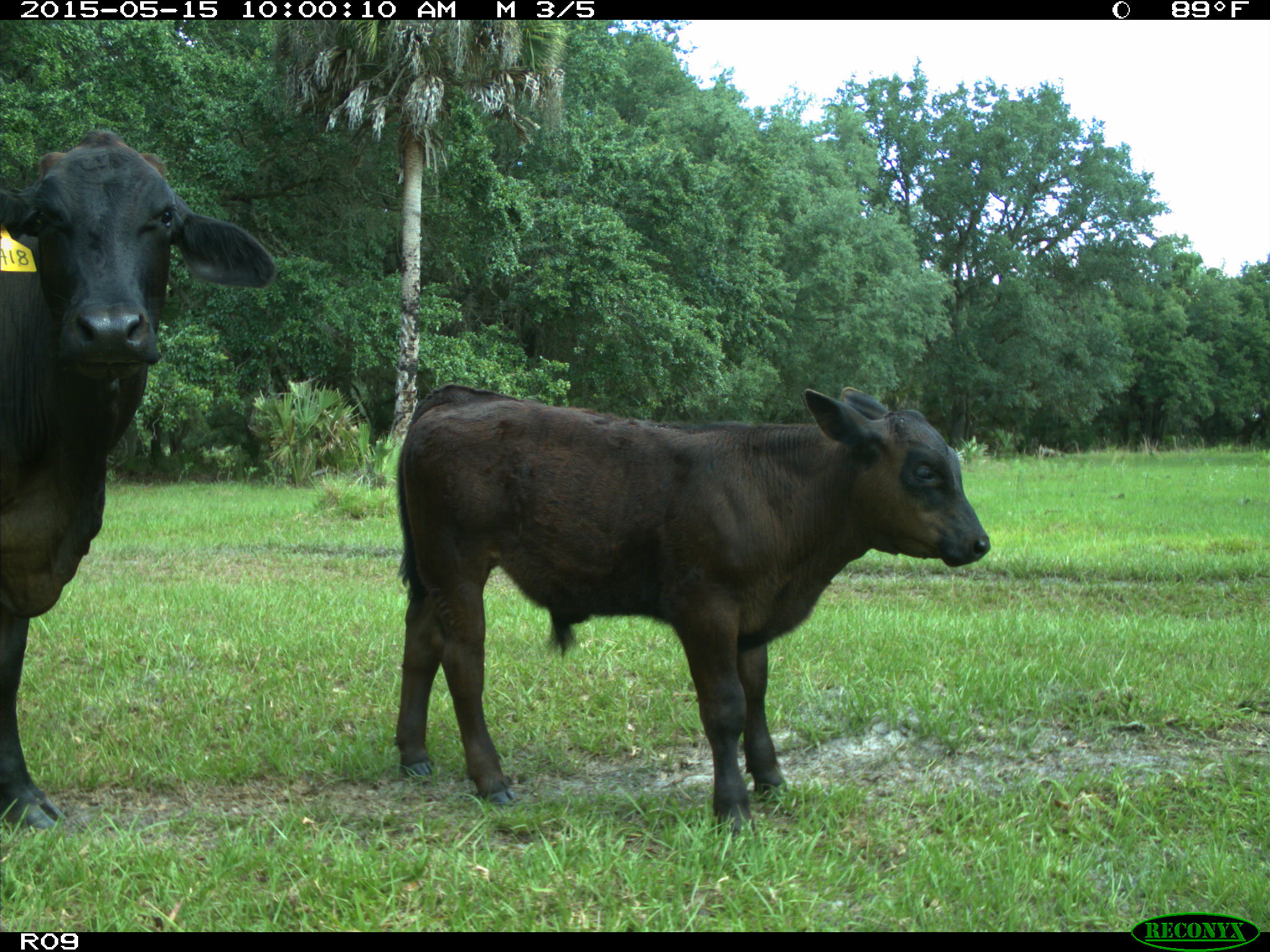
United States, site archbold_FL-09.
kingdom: Animalia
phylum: Chordata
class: Mammalia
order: Artiodactyla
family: Bovidae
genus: Bos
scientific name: Bos taurus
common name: domestic cow